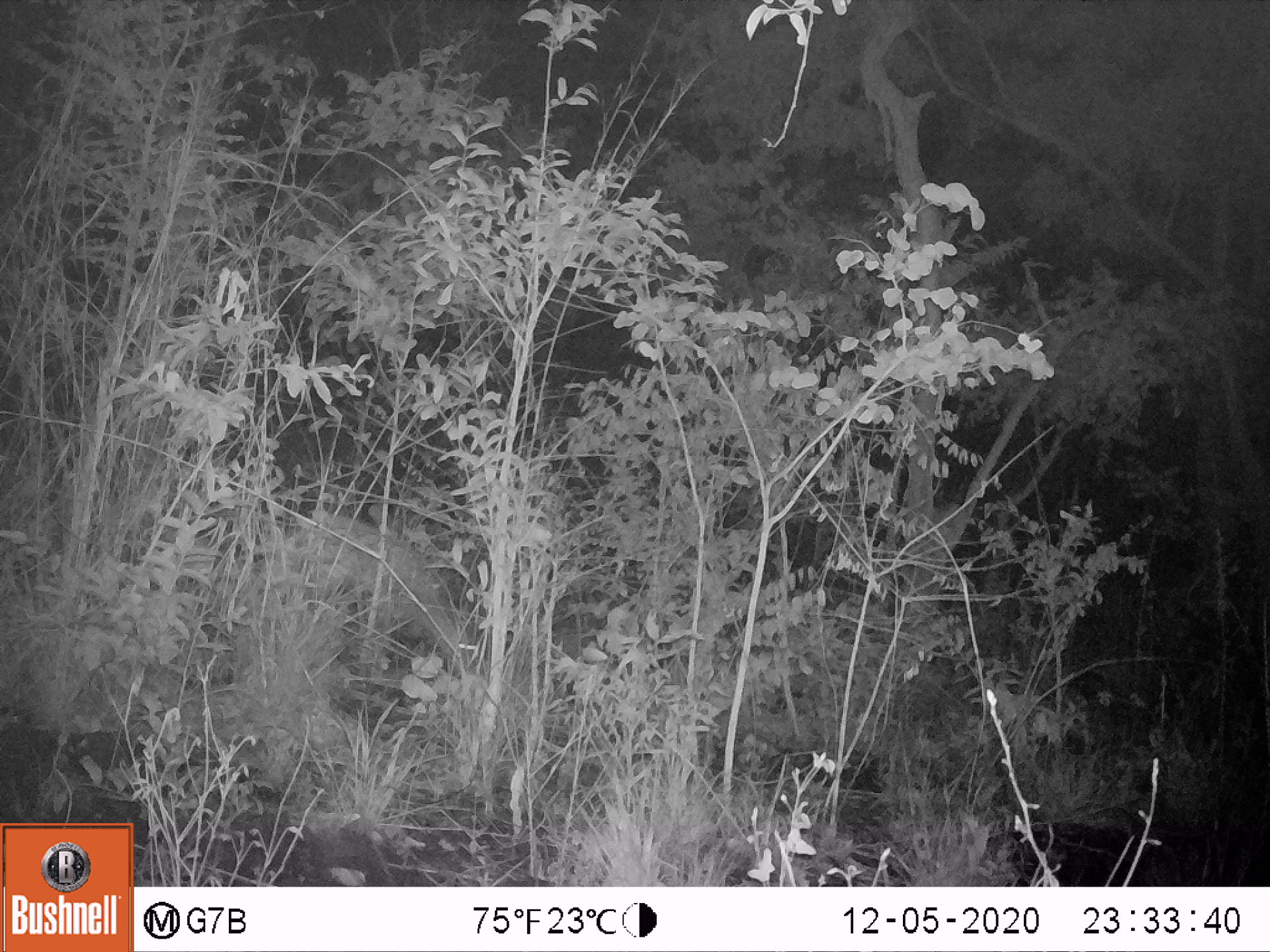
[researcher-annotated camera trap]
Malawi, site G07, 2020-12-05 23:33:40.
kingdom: Animalia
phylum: Chordata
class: Mammalia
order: Artiodactyla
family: Suidae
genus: Potamochoerus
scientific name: Potamochoerus larvatus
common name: bushpig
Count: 1.